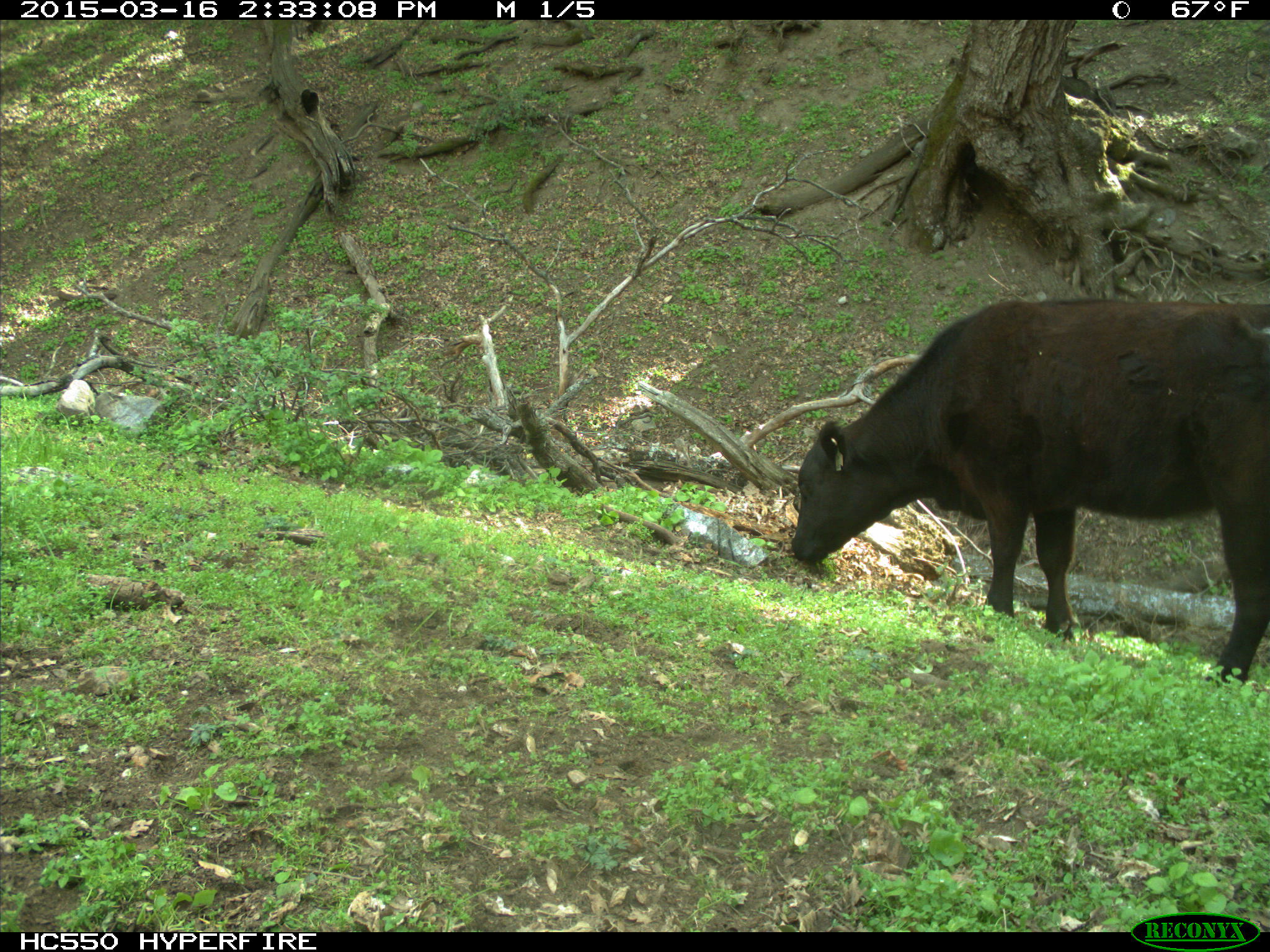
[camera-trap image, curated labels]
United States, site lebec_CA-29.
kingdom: Animalia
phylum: Chordata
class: Mammalia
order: Artiodactyla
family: Bovidae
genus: Bos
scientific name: Bos taurus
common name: domestic cow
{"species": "Bos taurus (domestic cow)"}